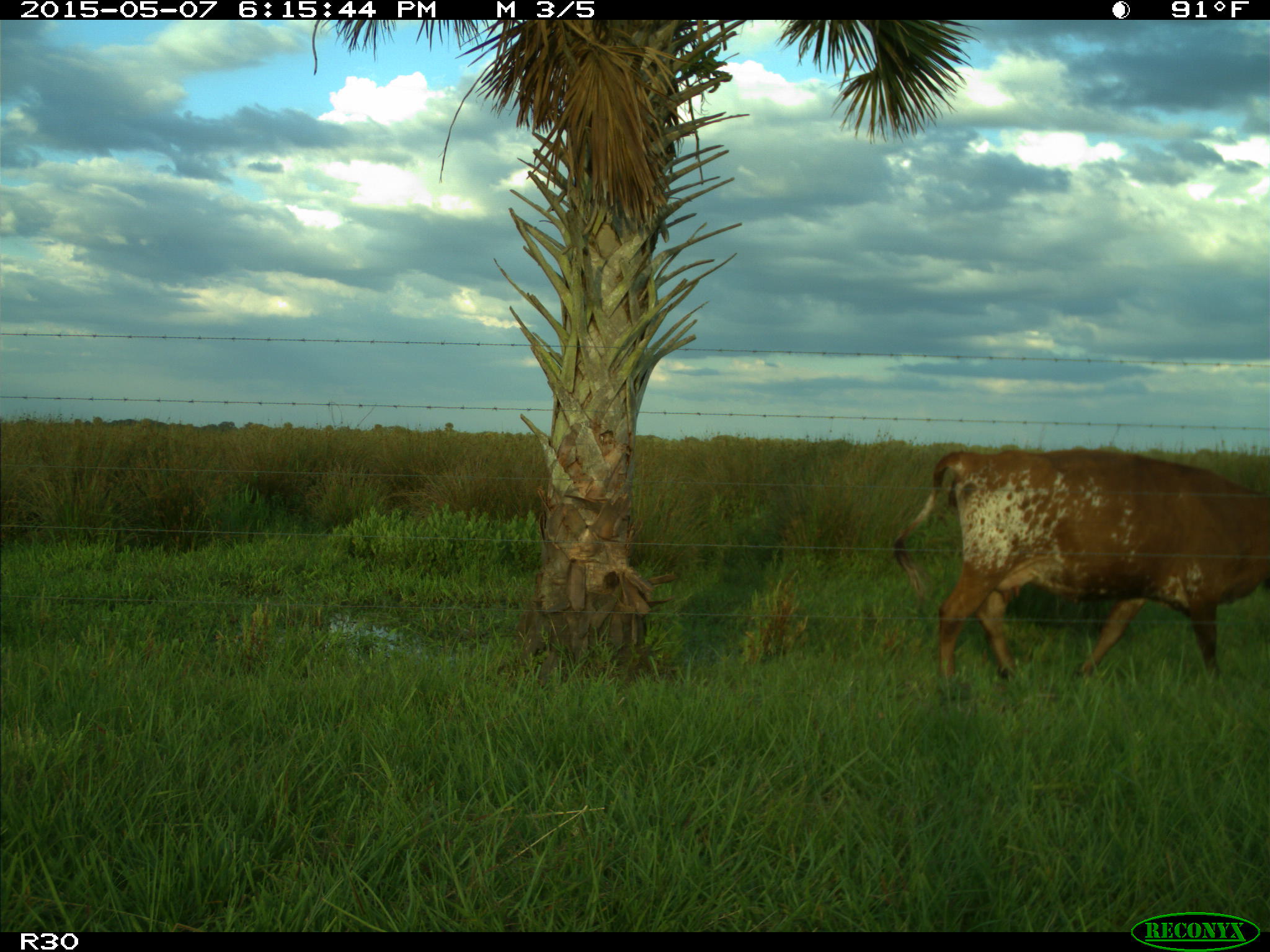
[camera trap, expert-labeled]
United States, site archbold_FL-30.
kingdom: Animalia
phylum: Chordata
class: Mammalia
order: Artiodactyla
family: Bovidae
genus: Bos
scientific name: Bos taurus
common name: domestic cow